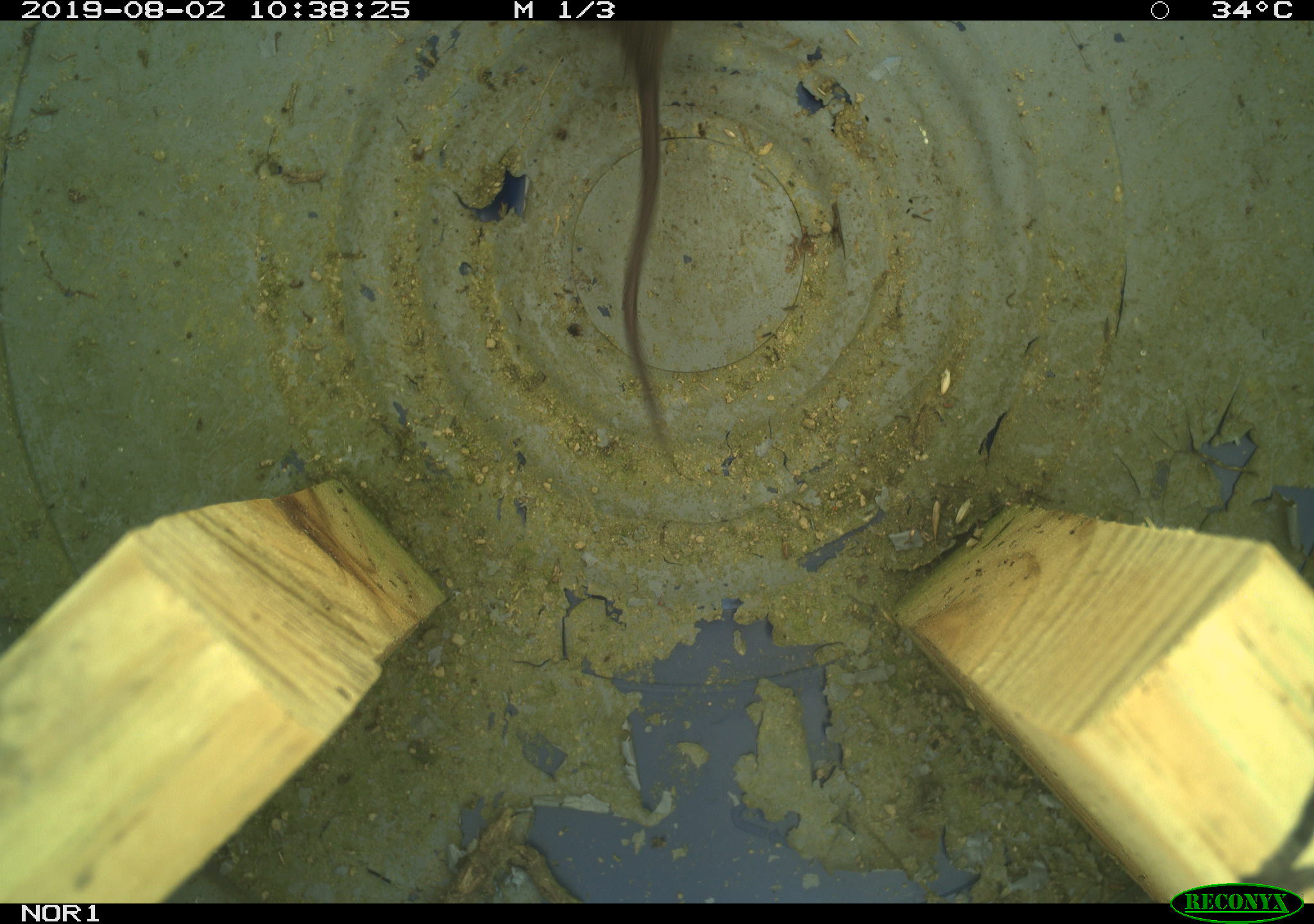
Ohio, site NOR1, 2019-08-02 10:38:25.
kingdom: Animalia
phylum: Chordata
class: Mammalia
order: Rodentia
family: Cricetidae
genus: Microtus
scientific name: Microtus pennsylvanicus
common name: meadow vole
Meadow vole (Microtus pennsylvanicus).